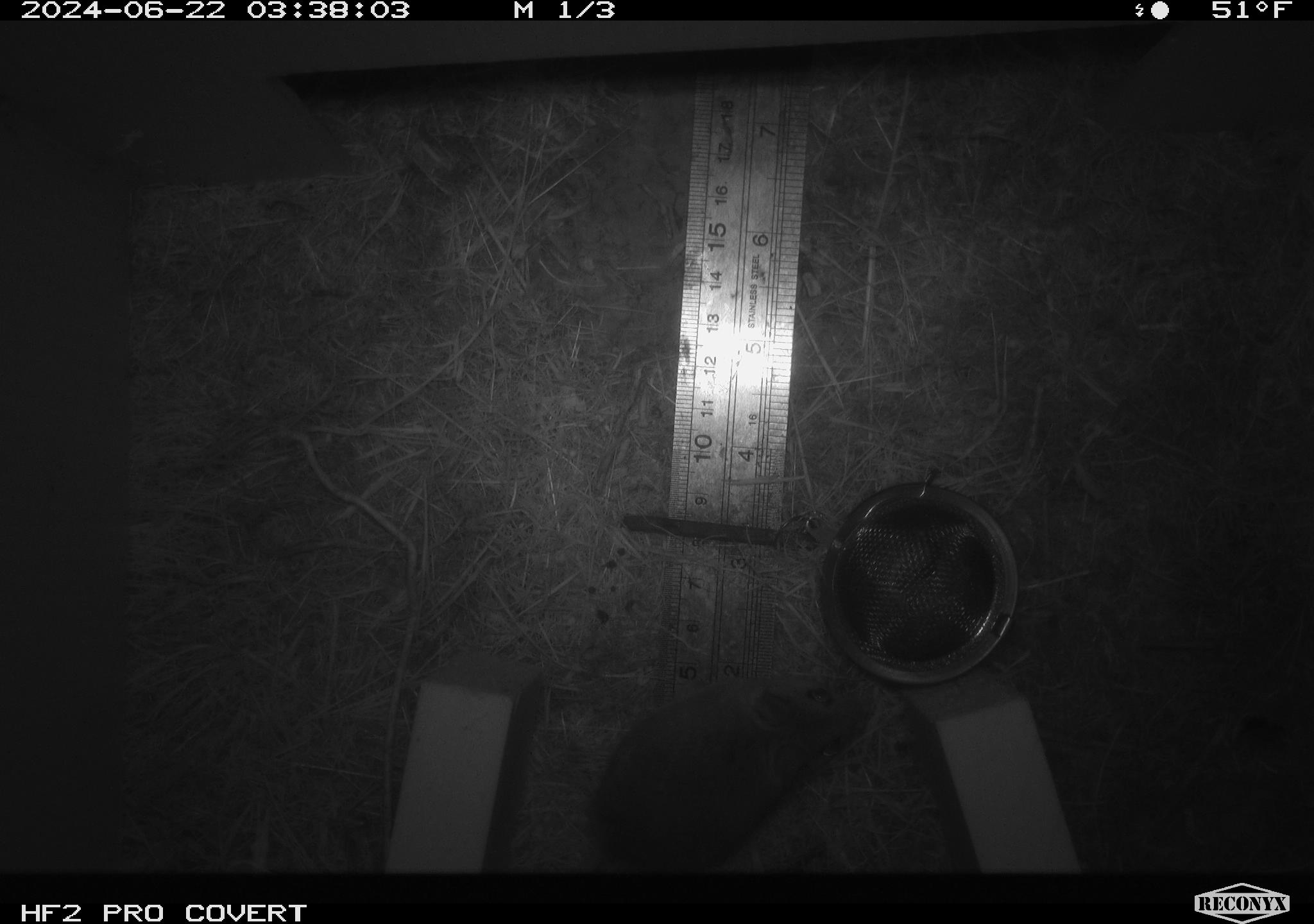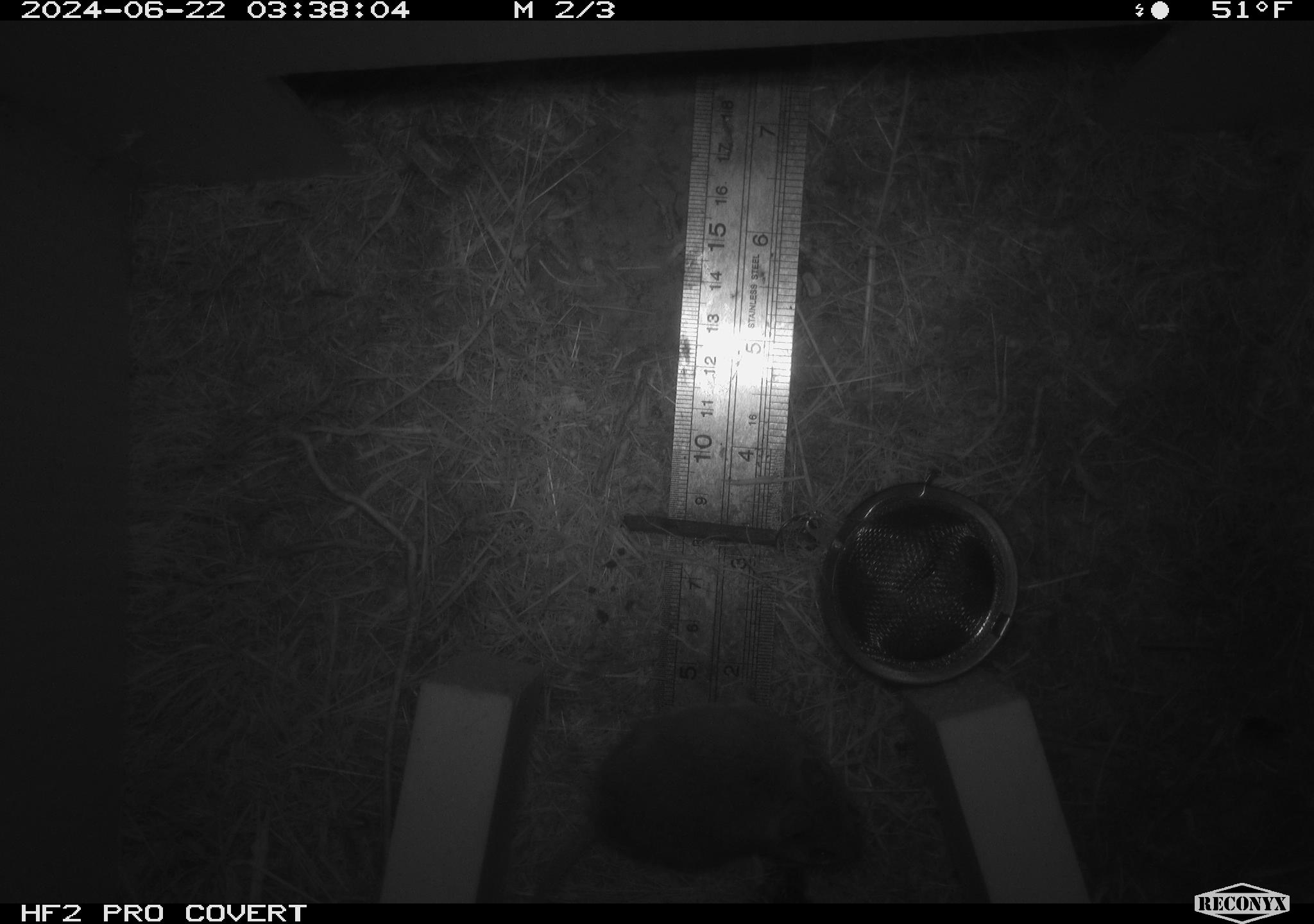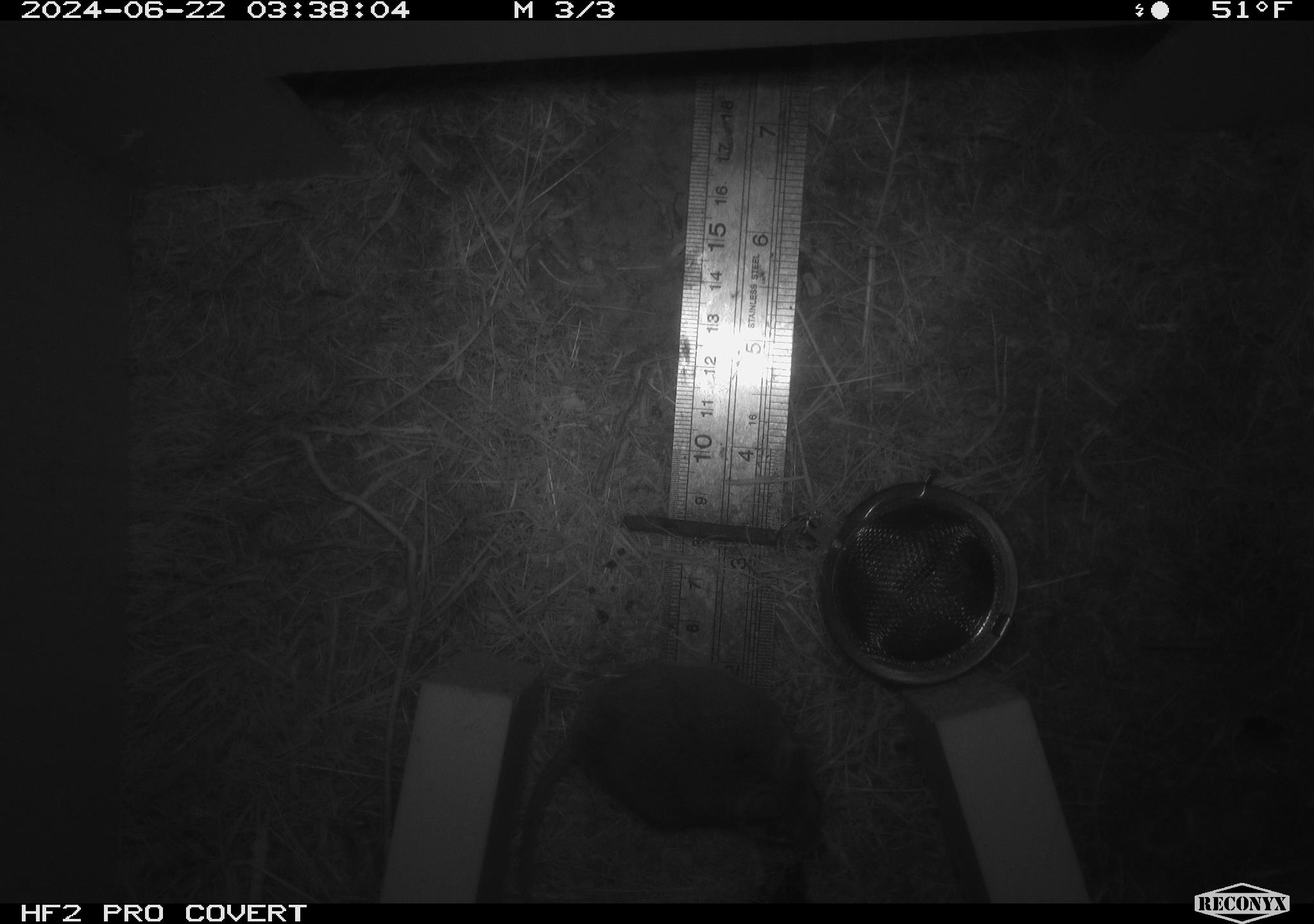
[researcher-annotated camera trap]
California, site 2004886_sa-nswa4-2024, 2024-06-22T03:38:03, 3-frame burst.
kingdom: Animalia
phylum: Chordata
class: Mammalia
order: Rodentia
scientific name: Rodentia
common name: rodent